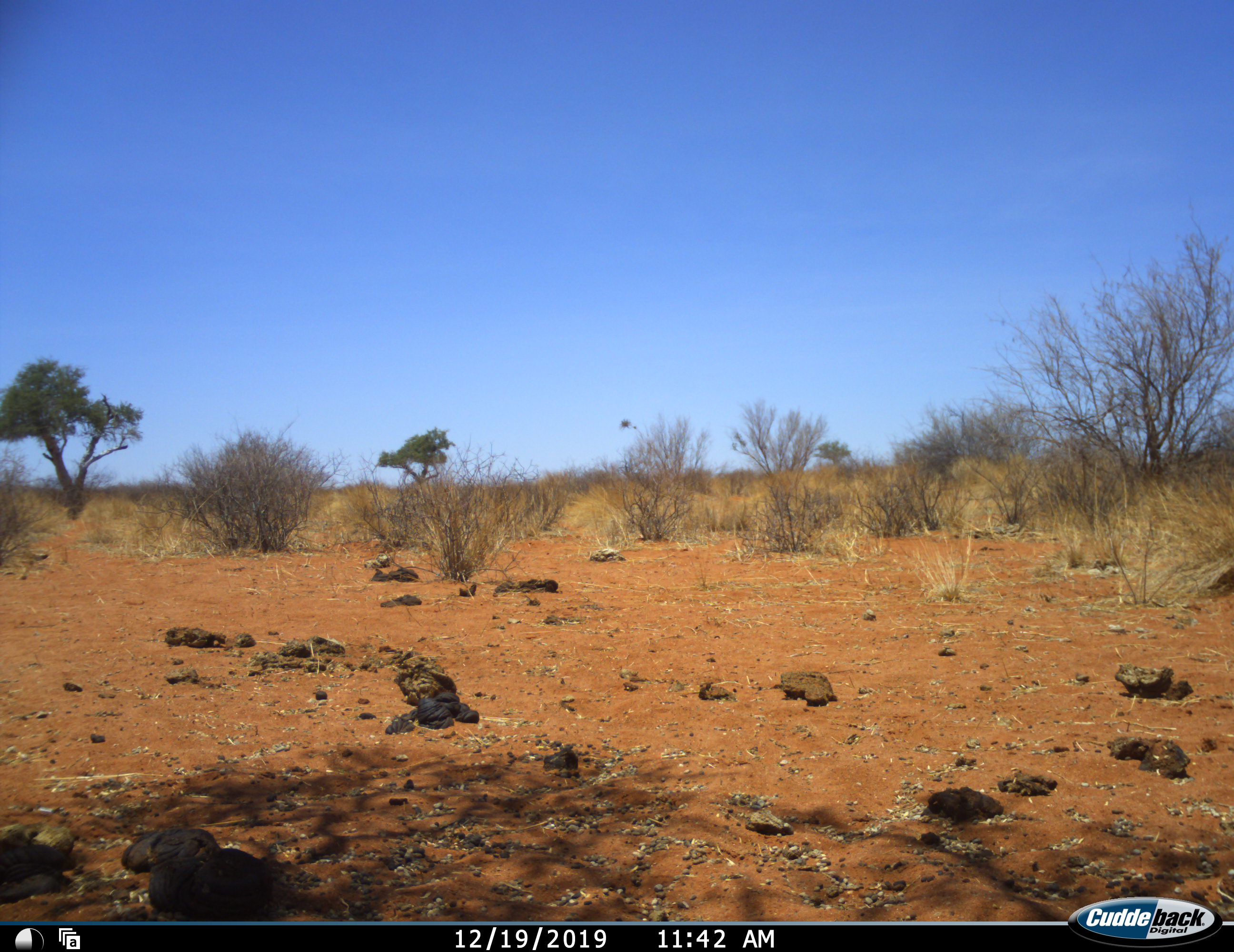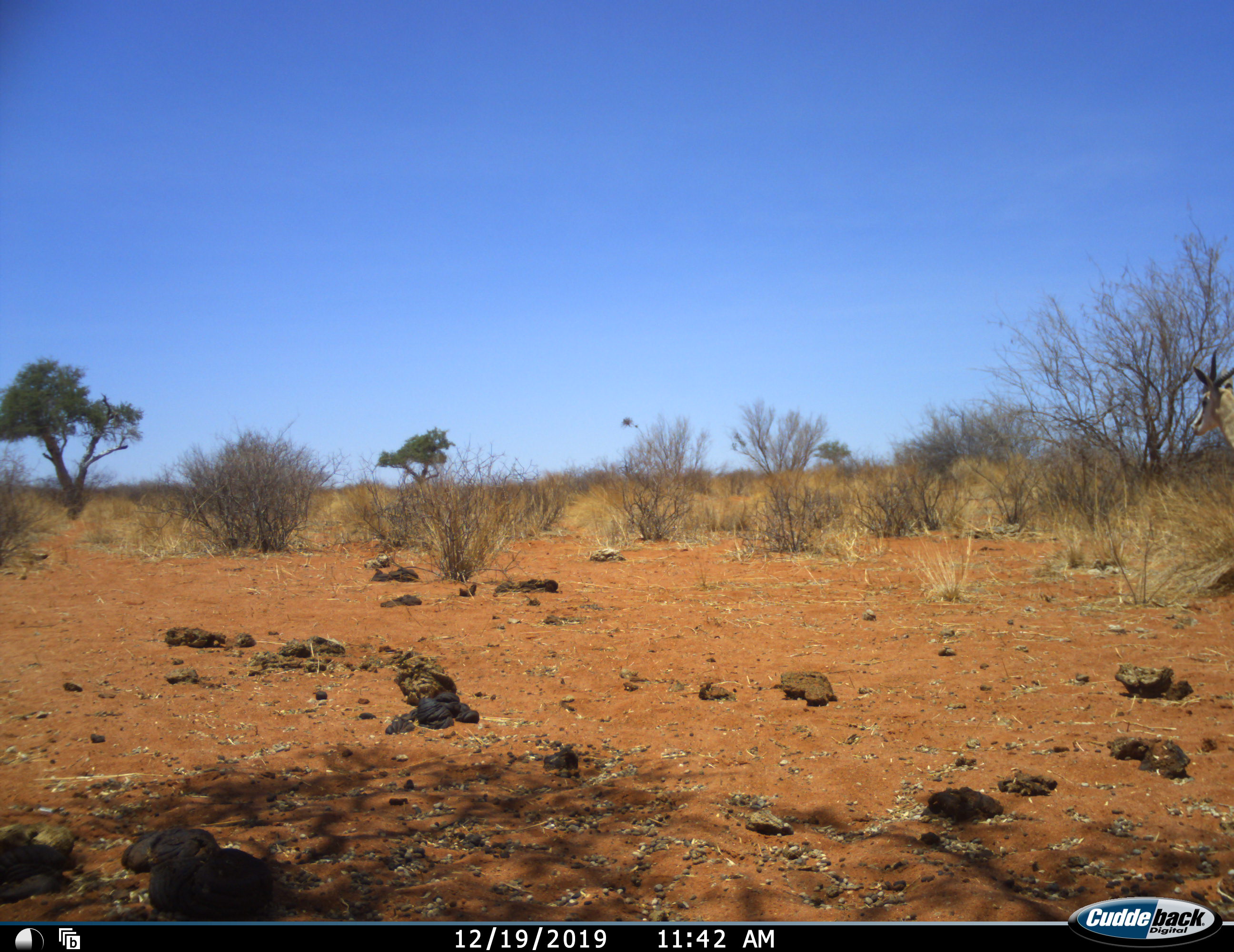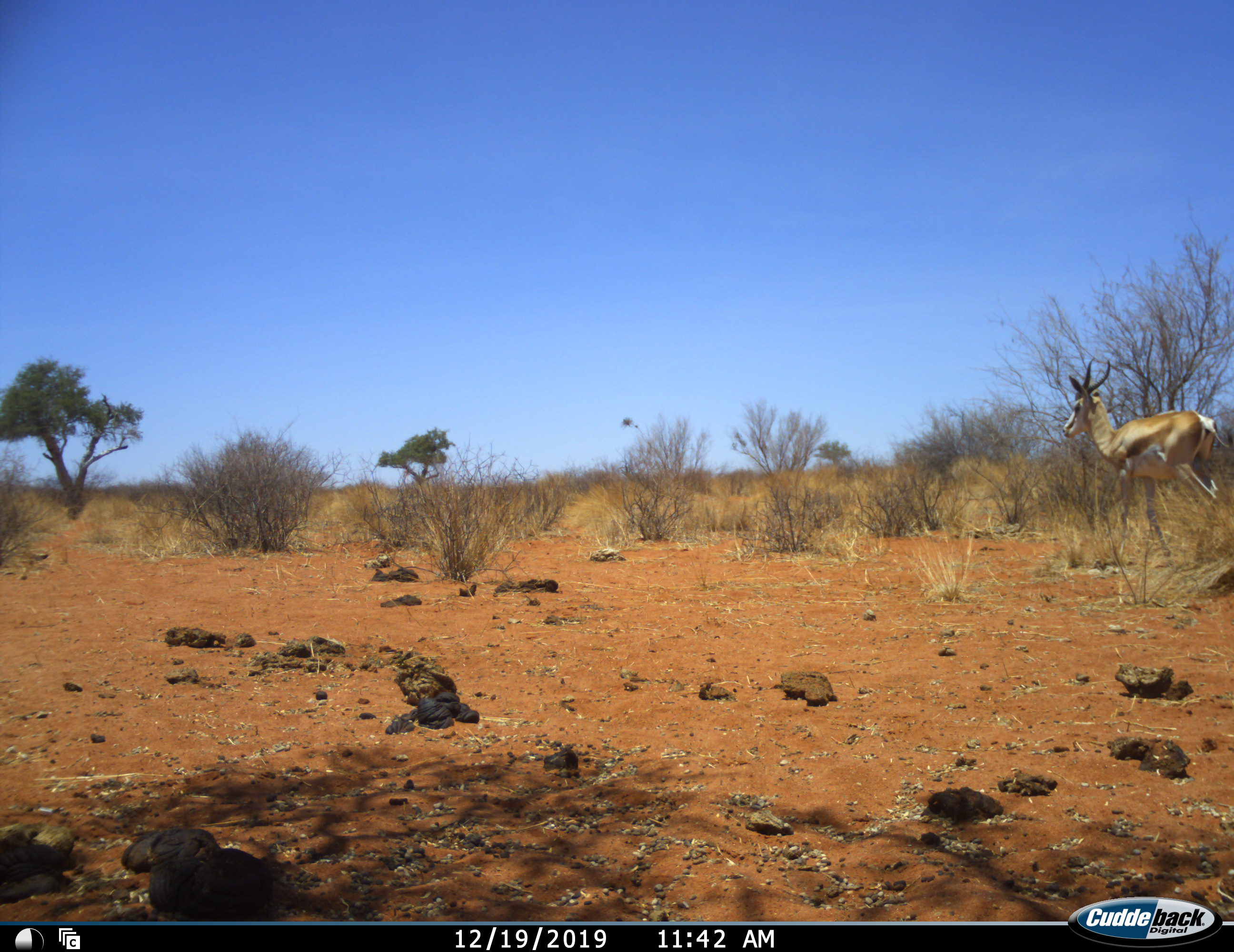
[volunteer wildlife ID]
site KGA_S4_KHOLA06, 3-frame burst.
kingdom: Animalia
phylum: Chordata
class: Mammalia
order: Artiodactyla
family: Bovidae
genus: Antidorcas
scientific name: Antidorcas marsupialis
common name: springbok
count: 1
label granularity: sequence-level